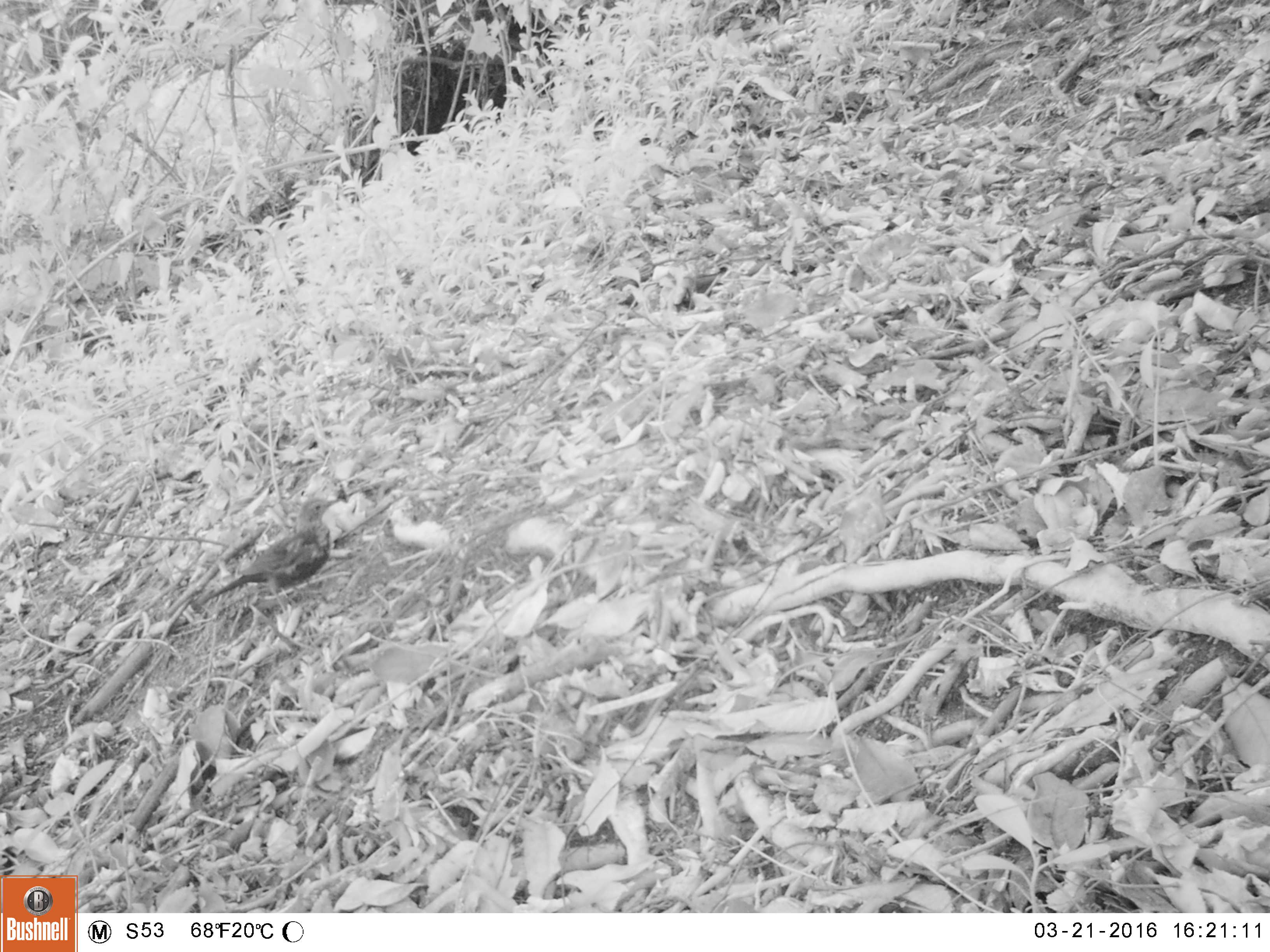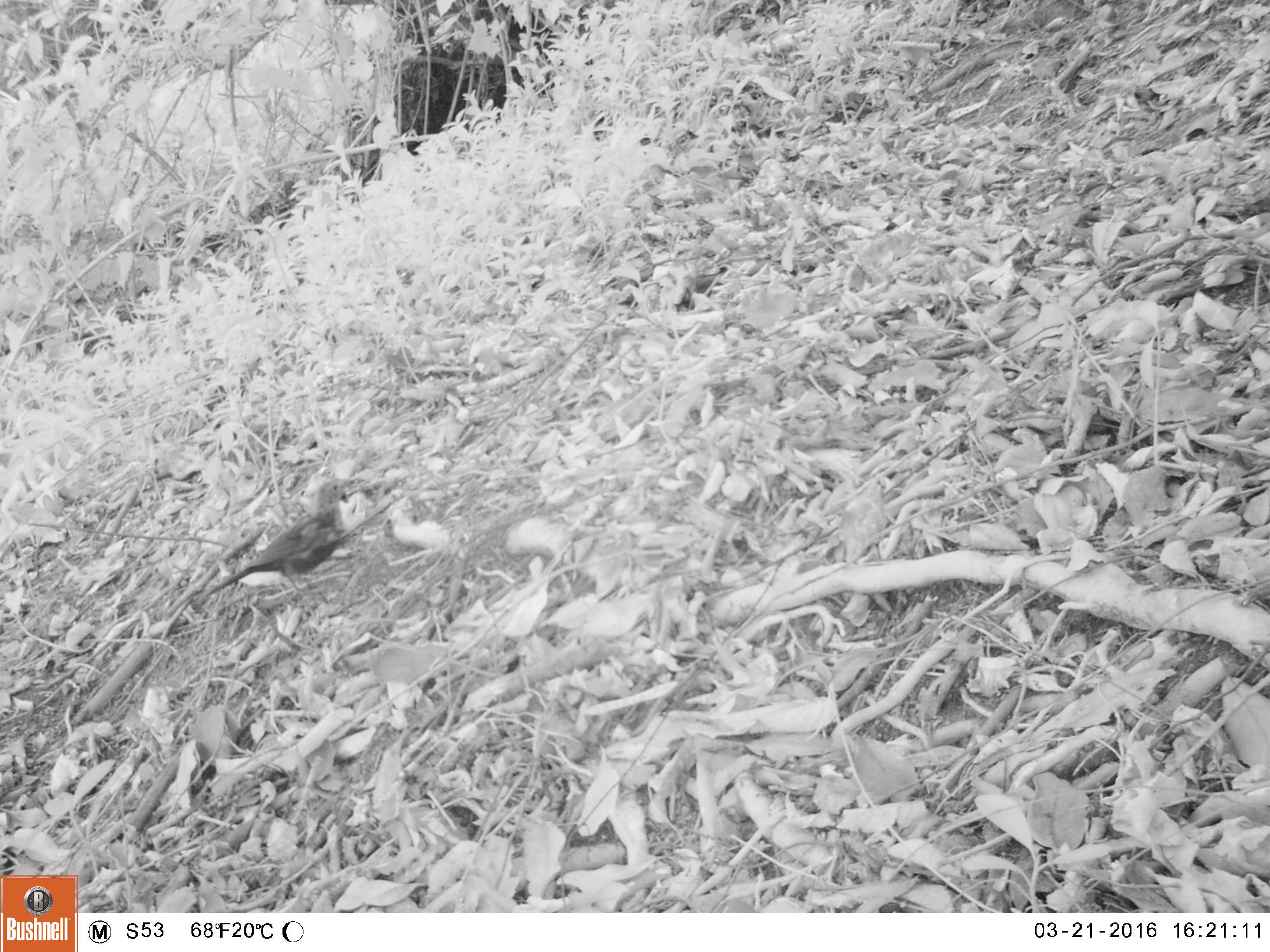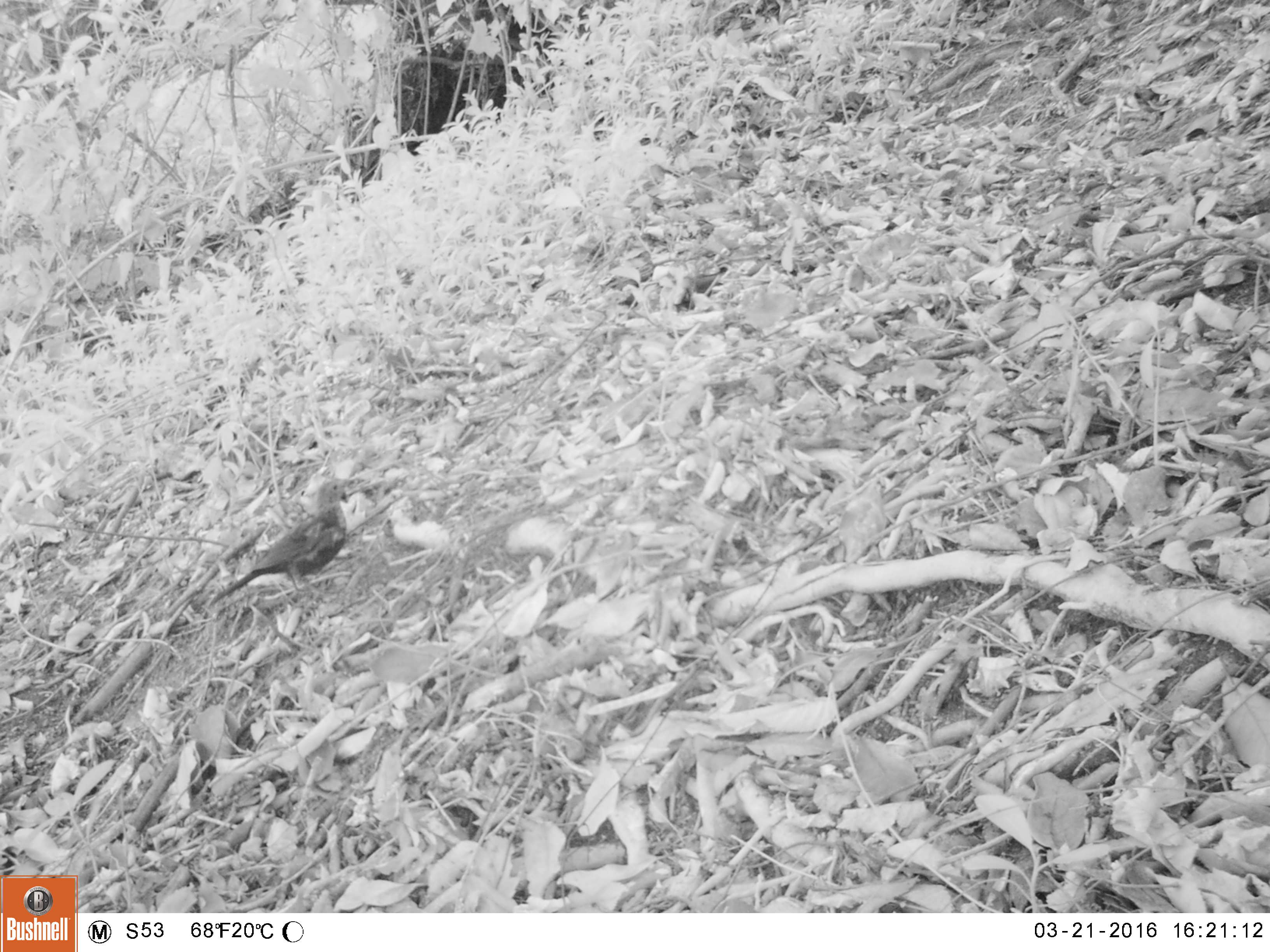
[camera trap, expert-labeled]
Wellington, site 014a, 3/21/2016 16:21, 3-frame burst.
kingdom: Animalia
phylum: Chordata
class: Aves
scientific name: Aves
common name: bird